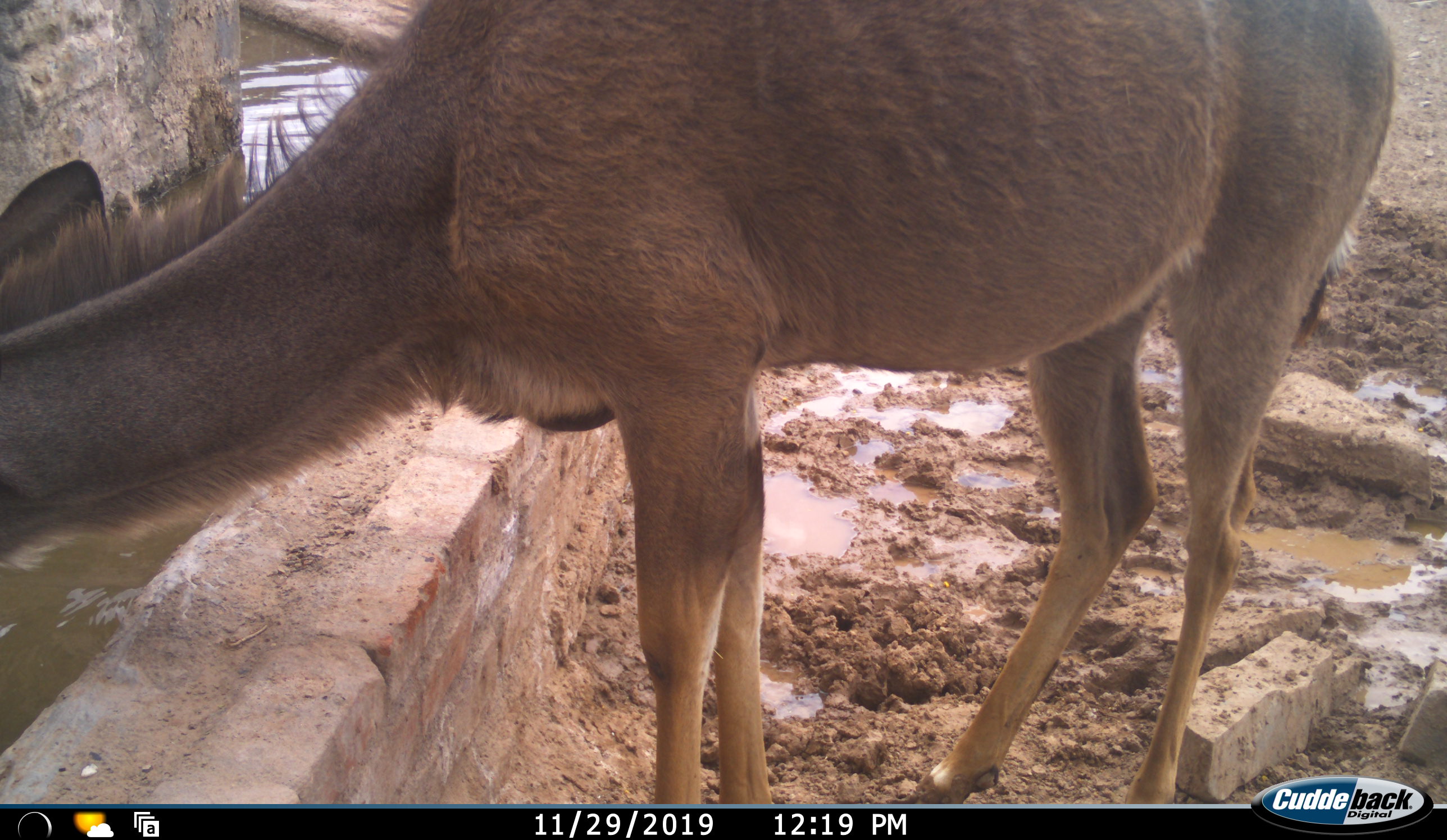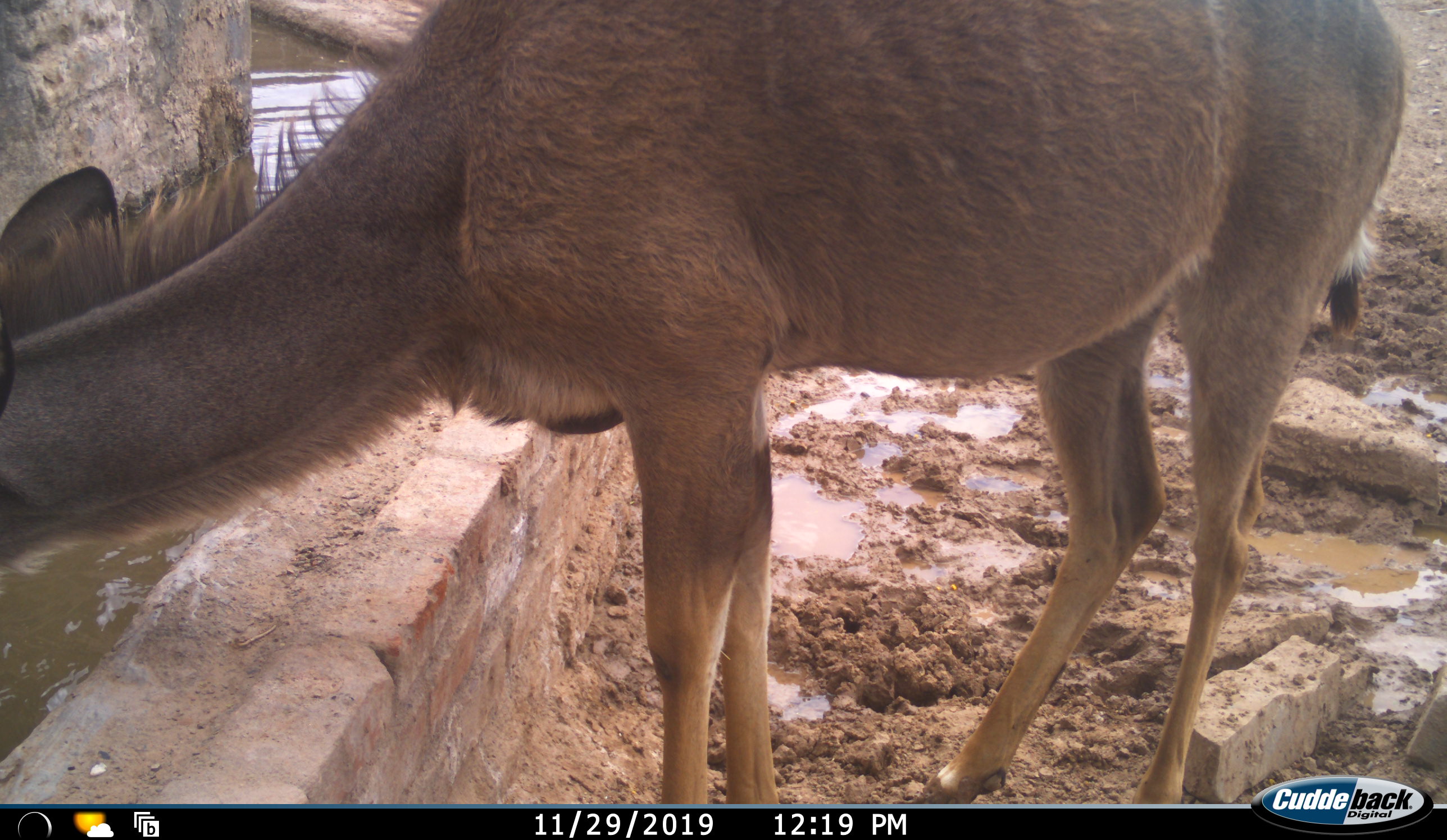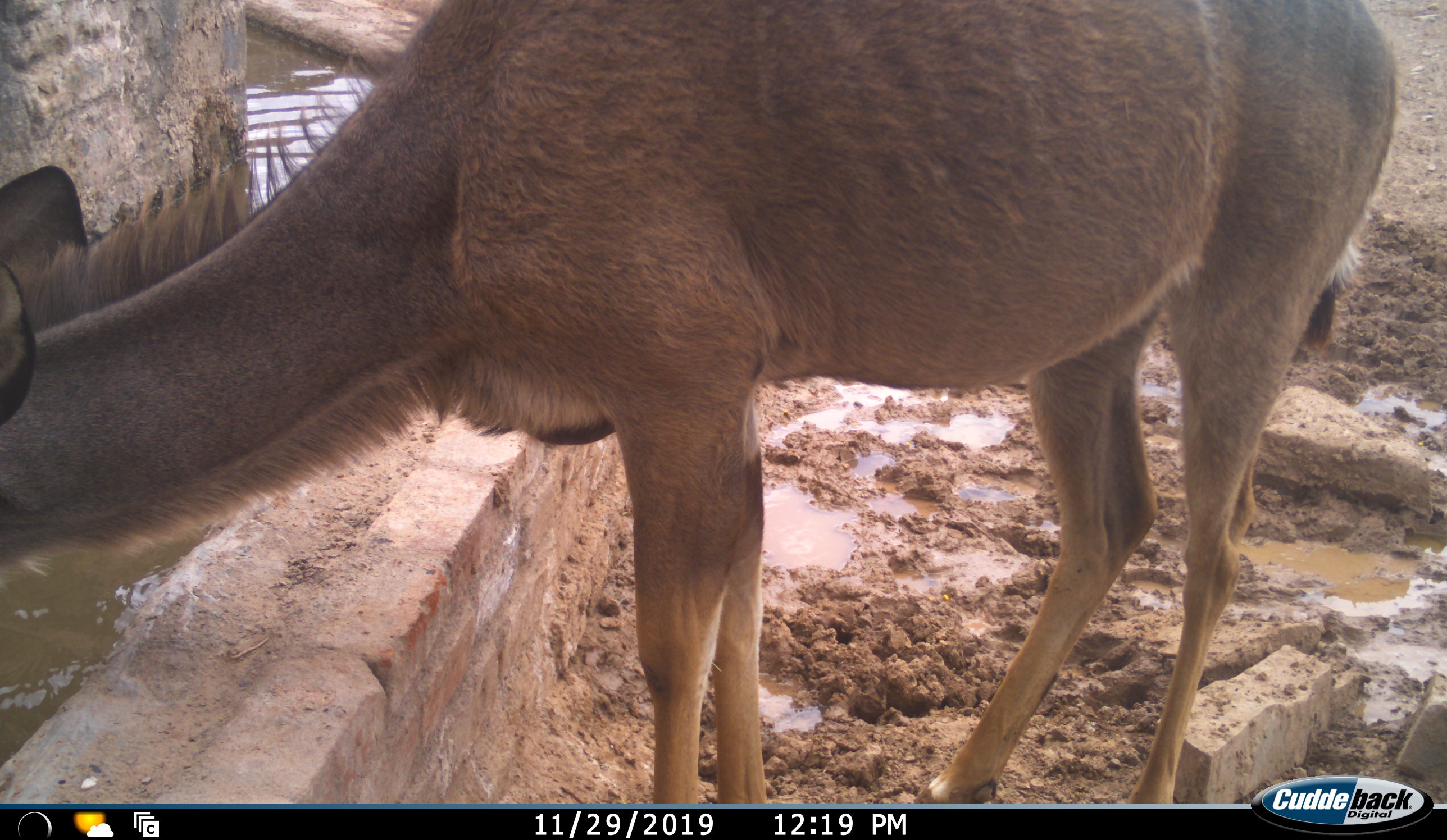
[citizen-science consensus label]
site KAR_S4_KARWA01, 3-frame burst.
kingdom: Animalia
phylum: Chordata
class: Mammalia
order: Artiodactyla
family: Bovidae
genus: Tragelaphus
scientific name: Tragelaphus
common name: kudu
Kudu (Tragelaphus), count 1. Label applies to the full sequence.